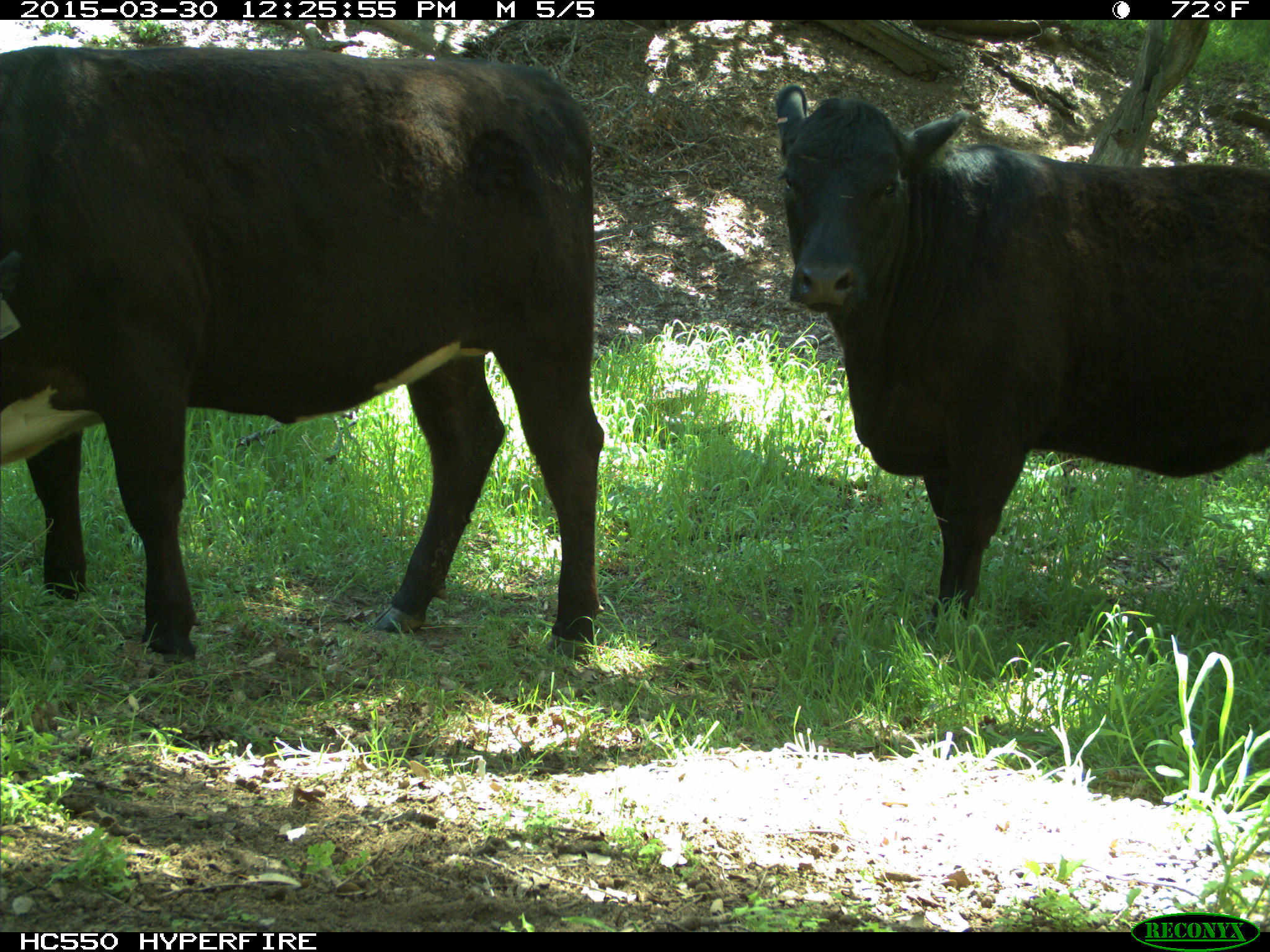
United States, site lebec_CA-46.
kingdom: Animalia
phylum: Chordata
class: Mammalia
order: Artiodactyla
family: Bovidae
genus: Bos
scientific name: Bos taurus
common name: domestic cow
Bos taurus (domestic cow).